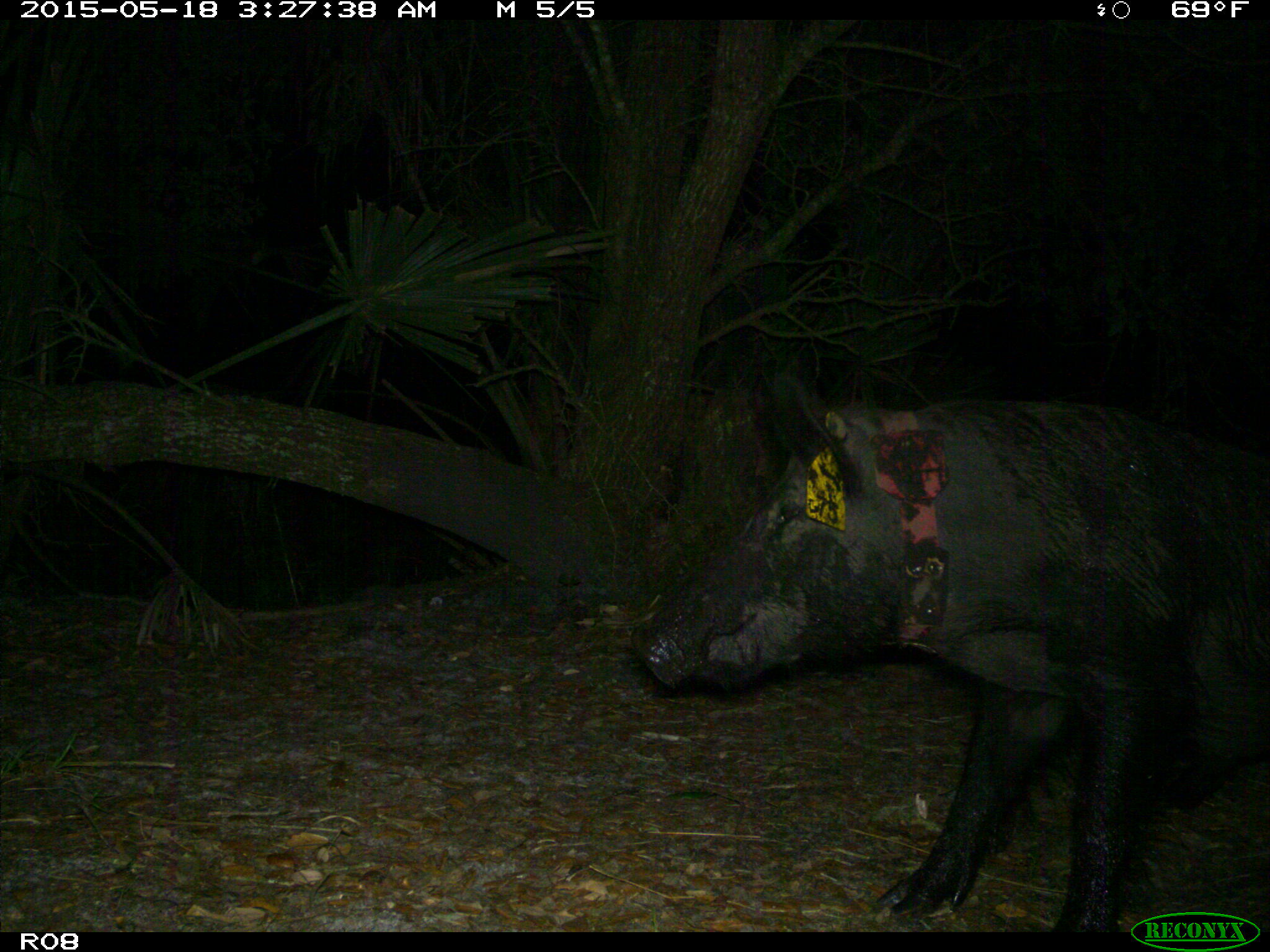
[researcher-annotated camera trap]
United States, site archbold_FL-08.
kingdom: Animalia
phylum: Chordata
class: Mammalia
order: Artiodactyla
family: Suidae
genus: Sus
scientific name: Sus scrofa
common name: wild boar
Sus scrofa (wild boar).